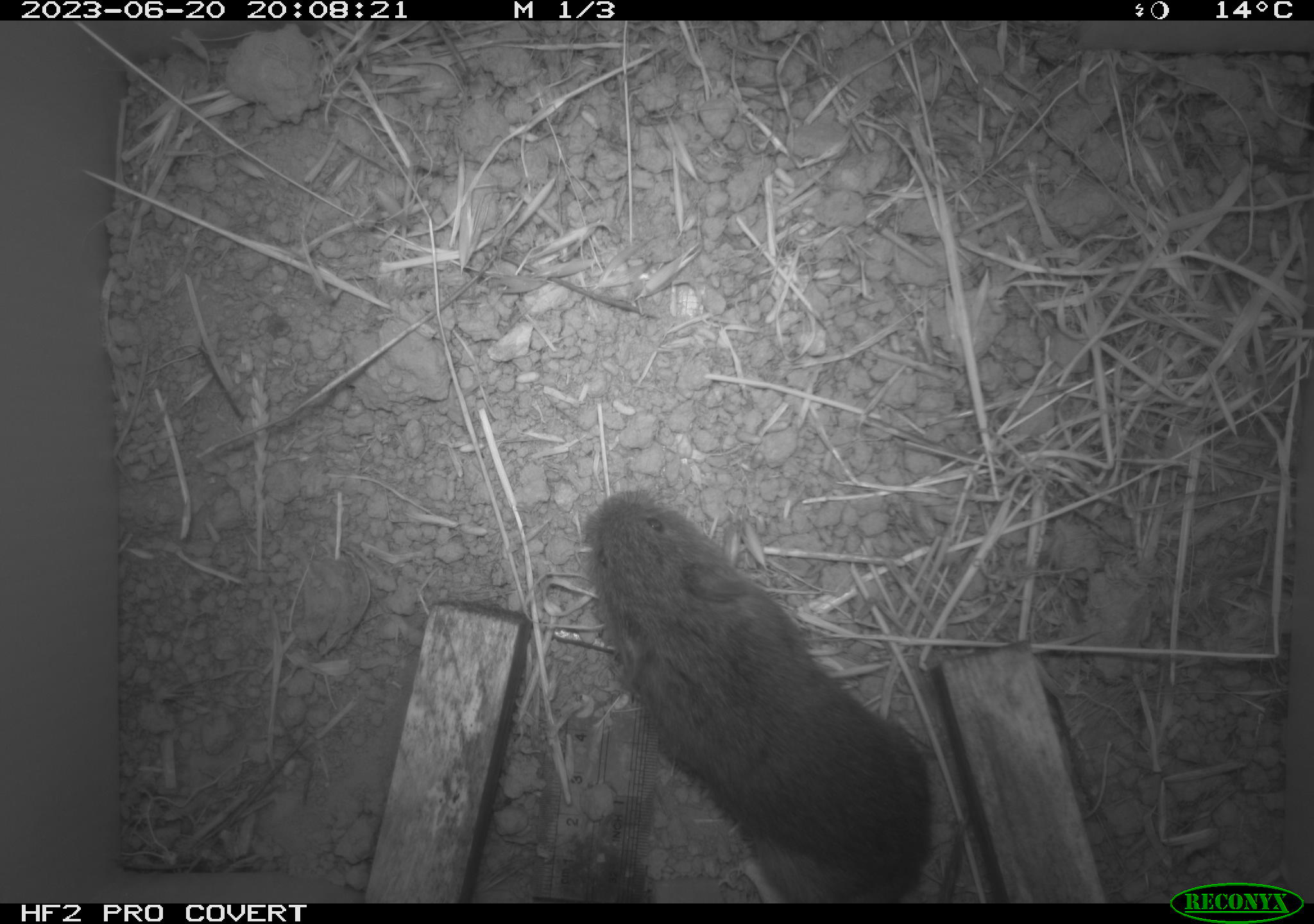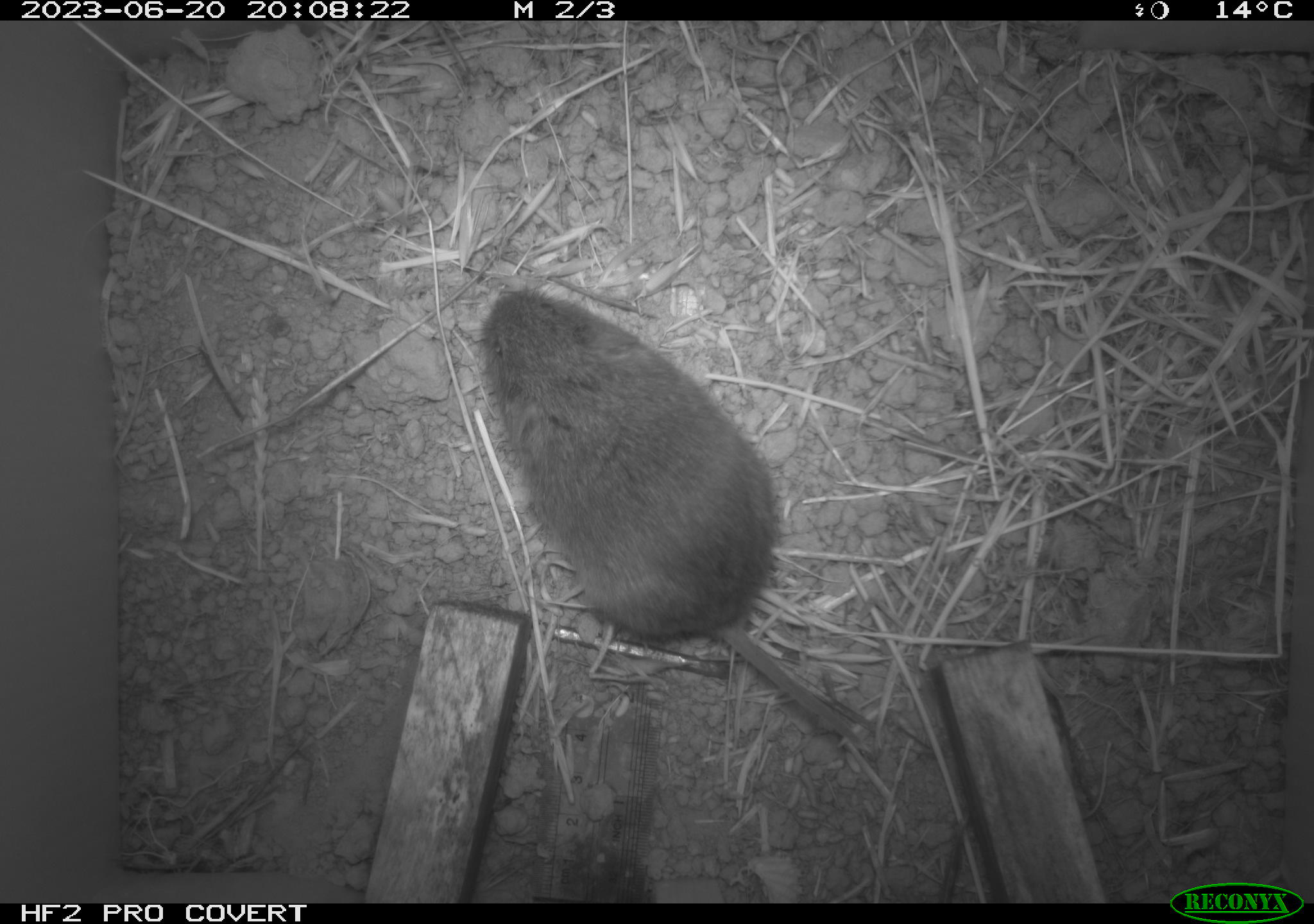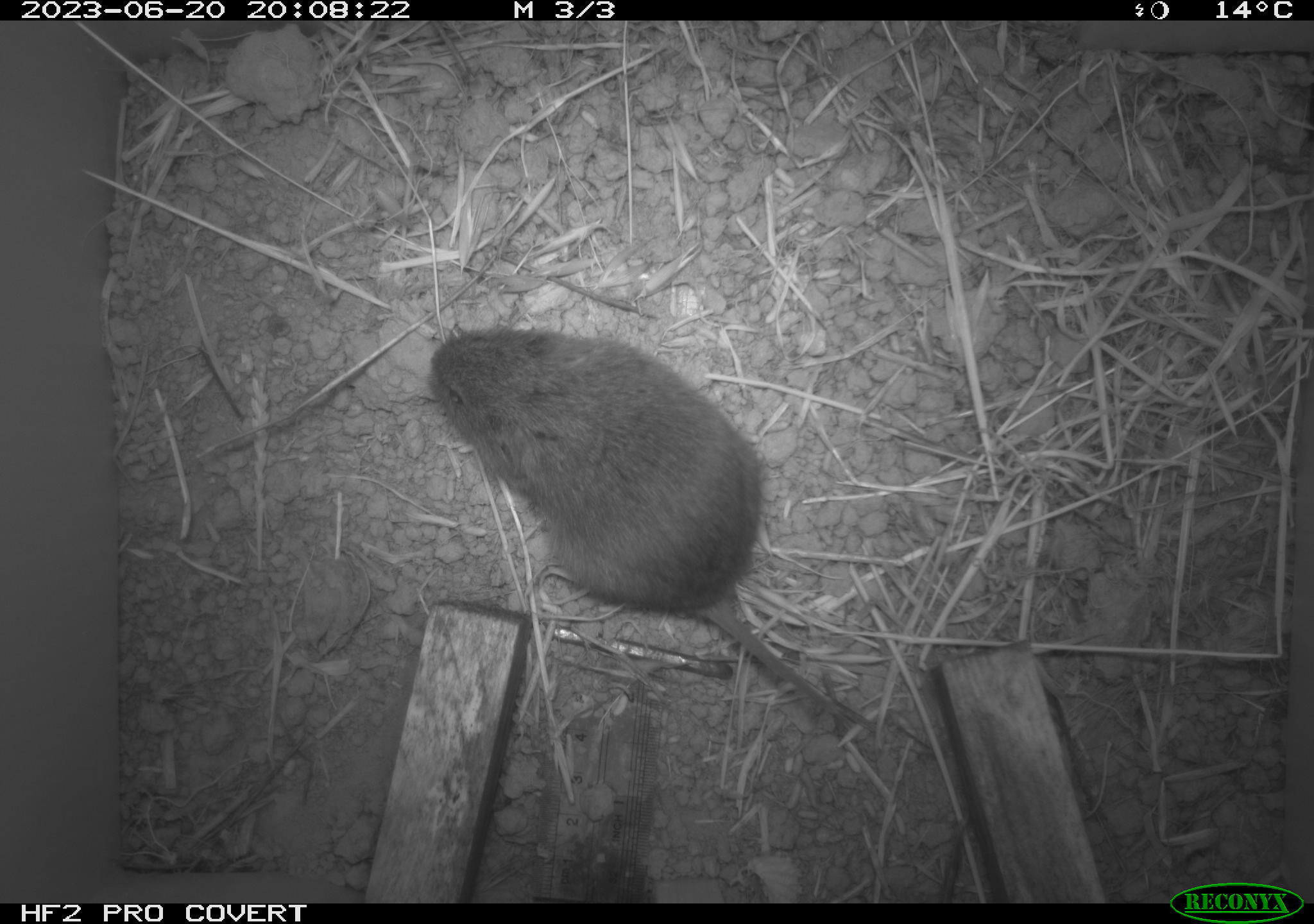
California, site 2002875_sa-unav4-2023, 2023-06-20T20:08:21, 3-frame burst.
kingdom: Animalia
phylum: Chordata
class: Mammalia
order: Rodentia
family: Cricetidae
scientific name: Arvicolinae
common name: voles, lemmings, and muskrats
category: arvicolinae subfamily